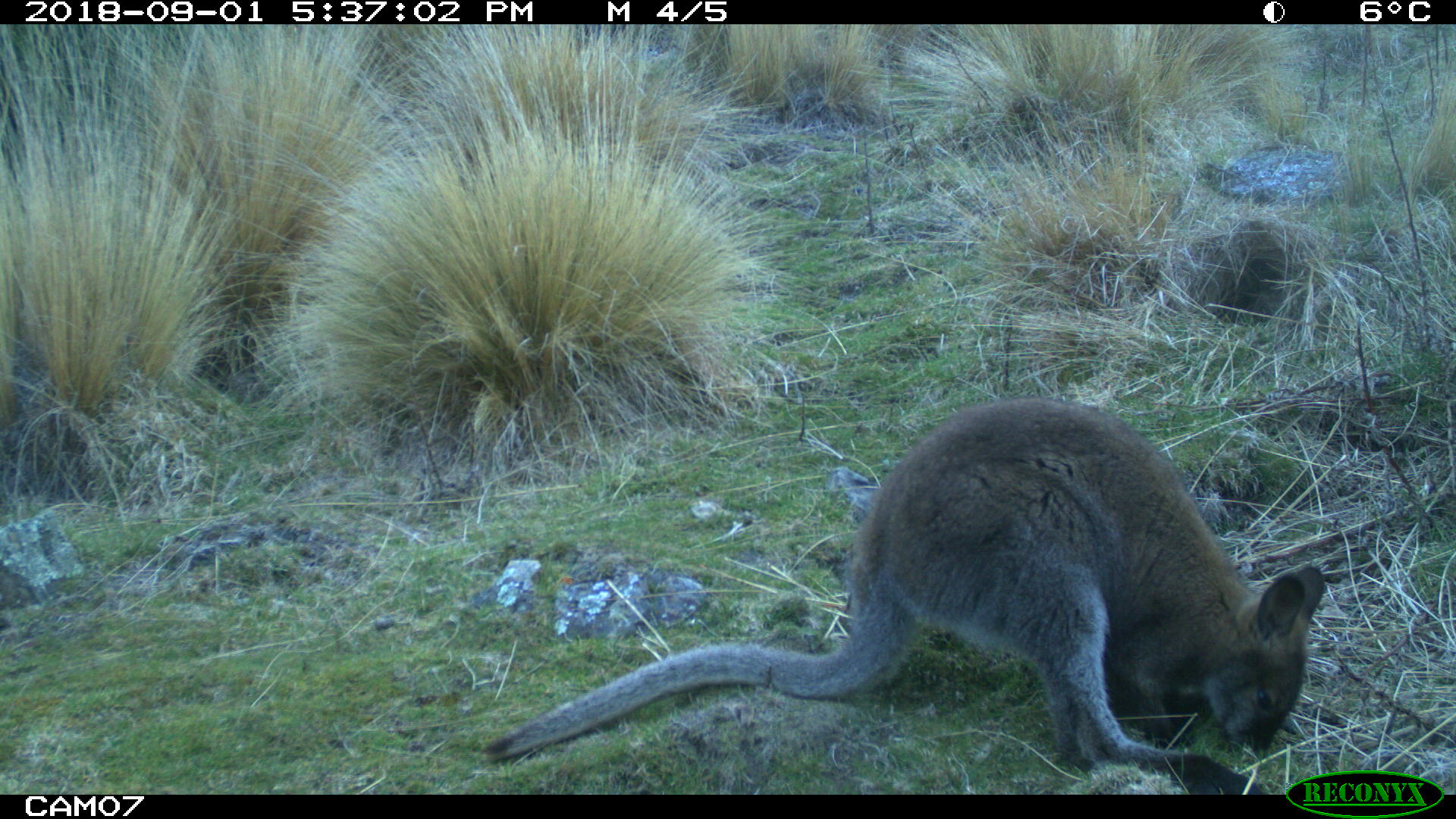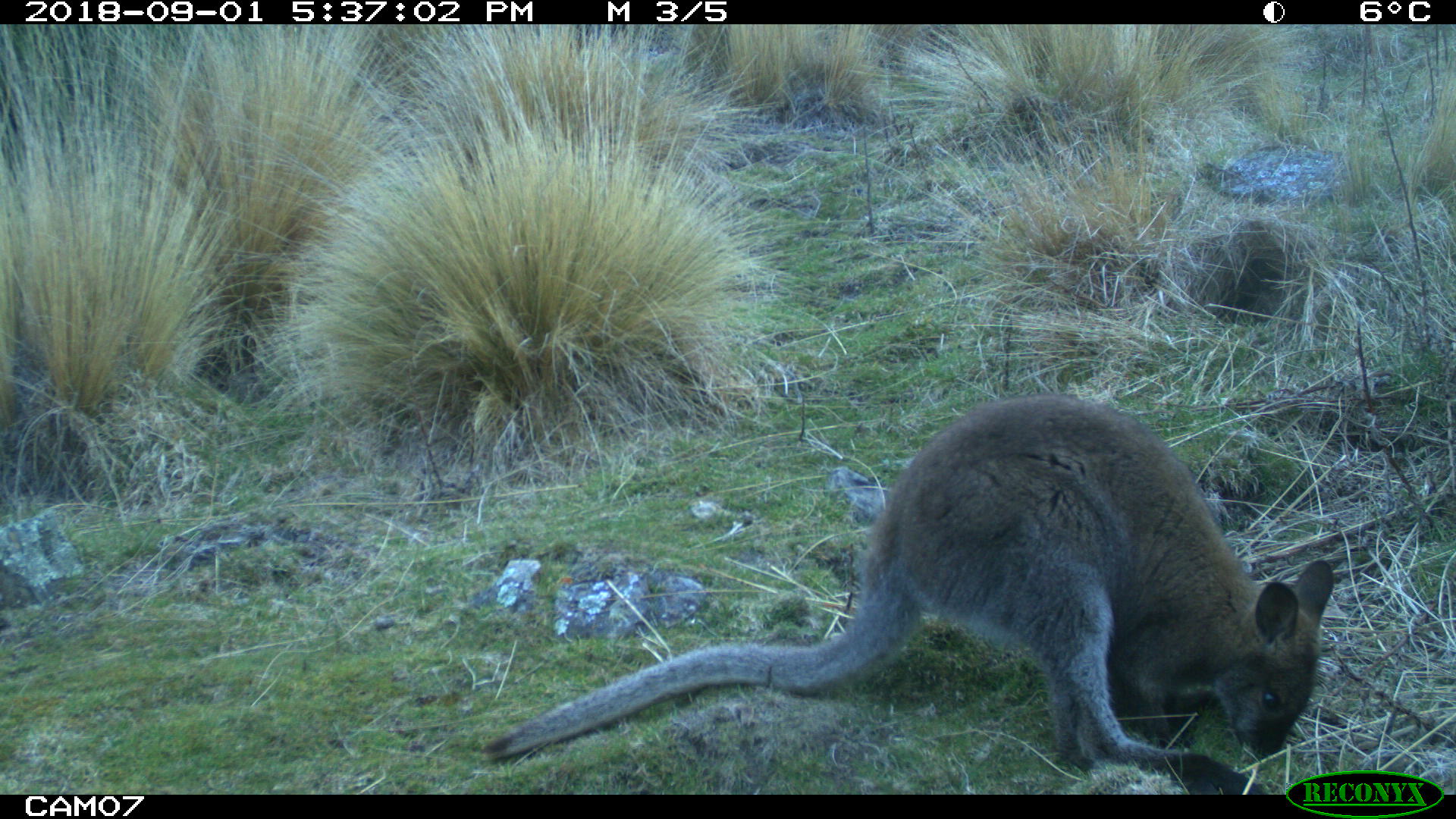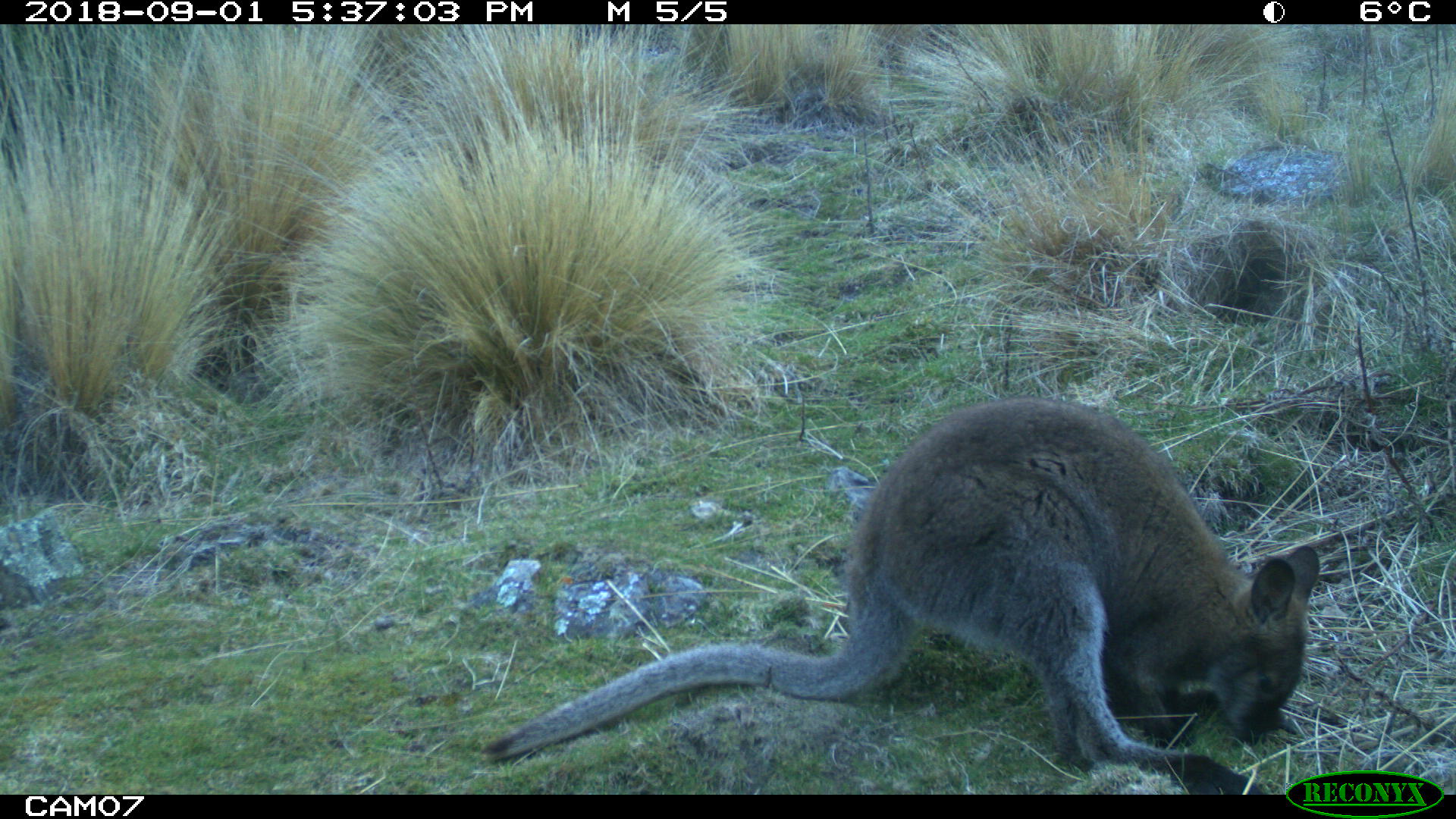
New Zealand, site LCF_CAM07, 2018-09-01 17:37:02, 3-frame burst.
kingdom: Animalia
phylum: Chordata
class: Mammalia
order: Diprotodontia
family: Macropodidae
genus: Notamacropus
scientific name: Notamacropus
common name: wallaby